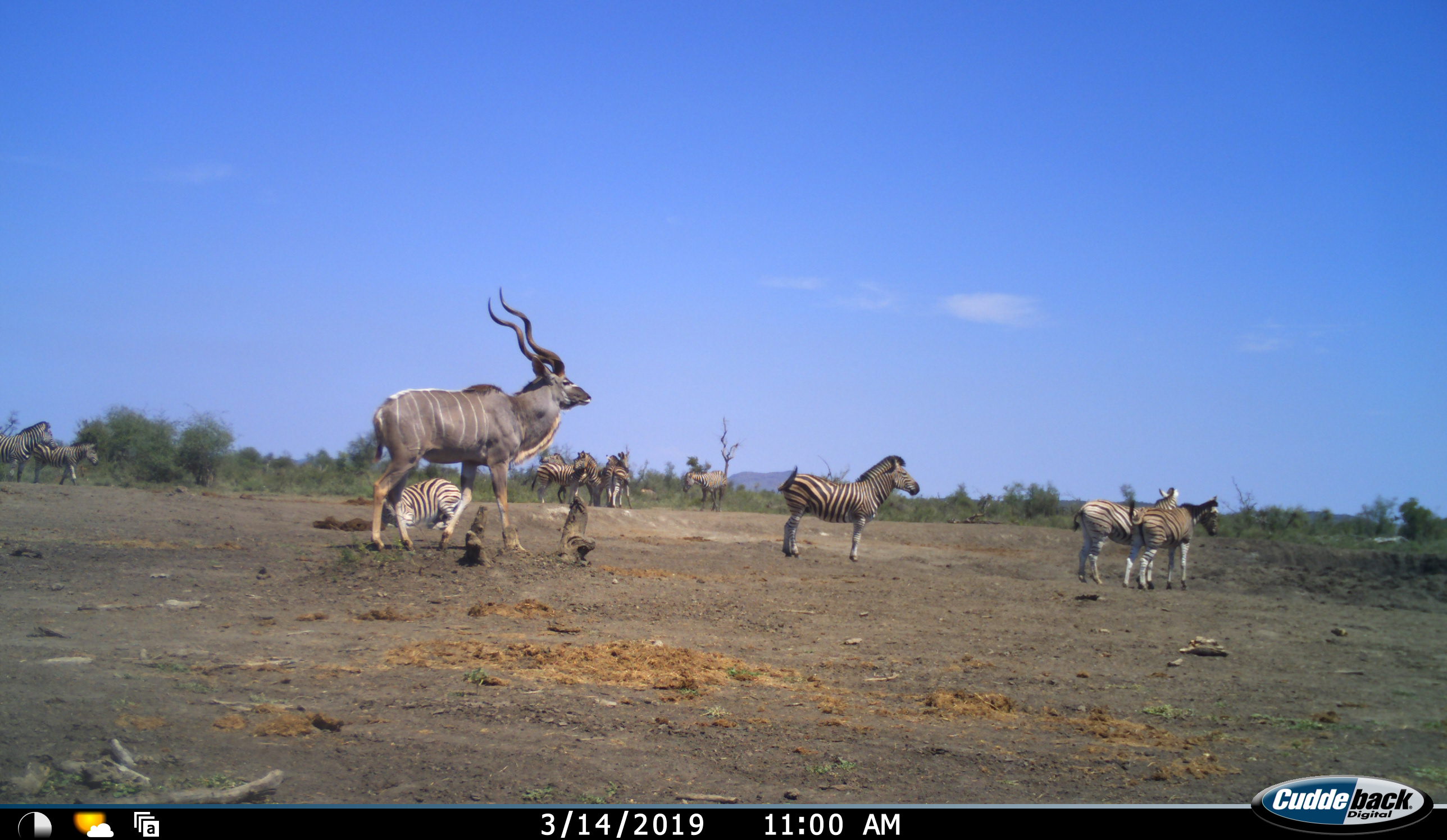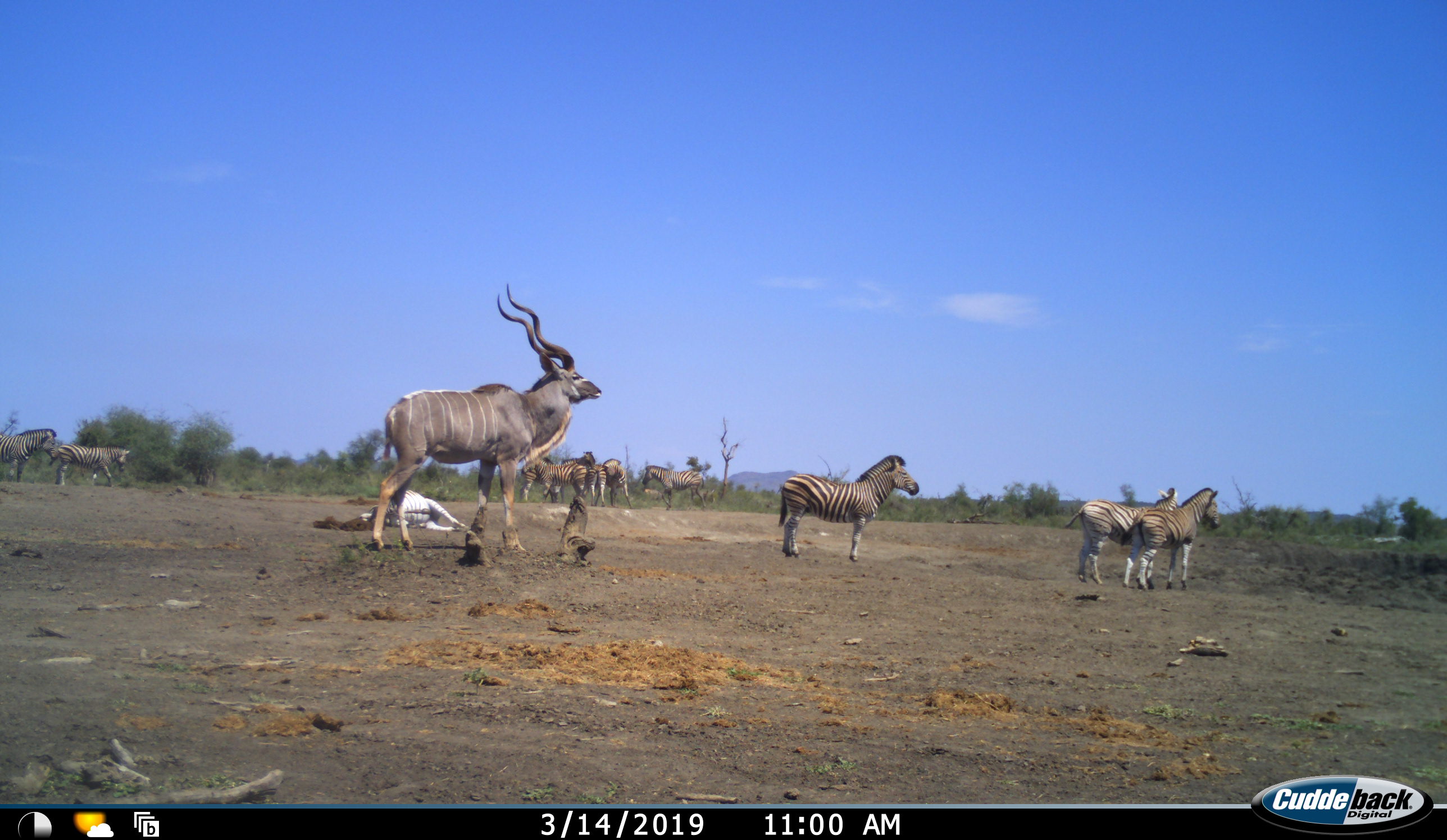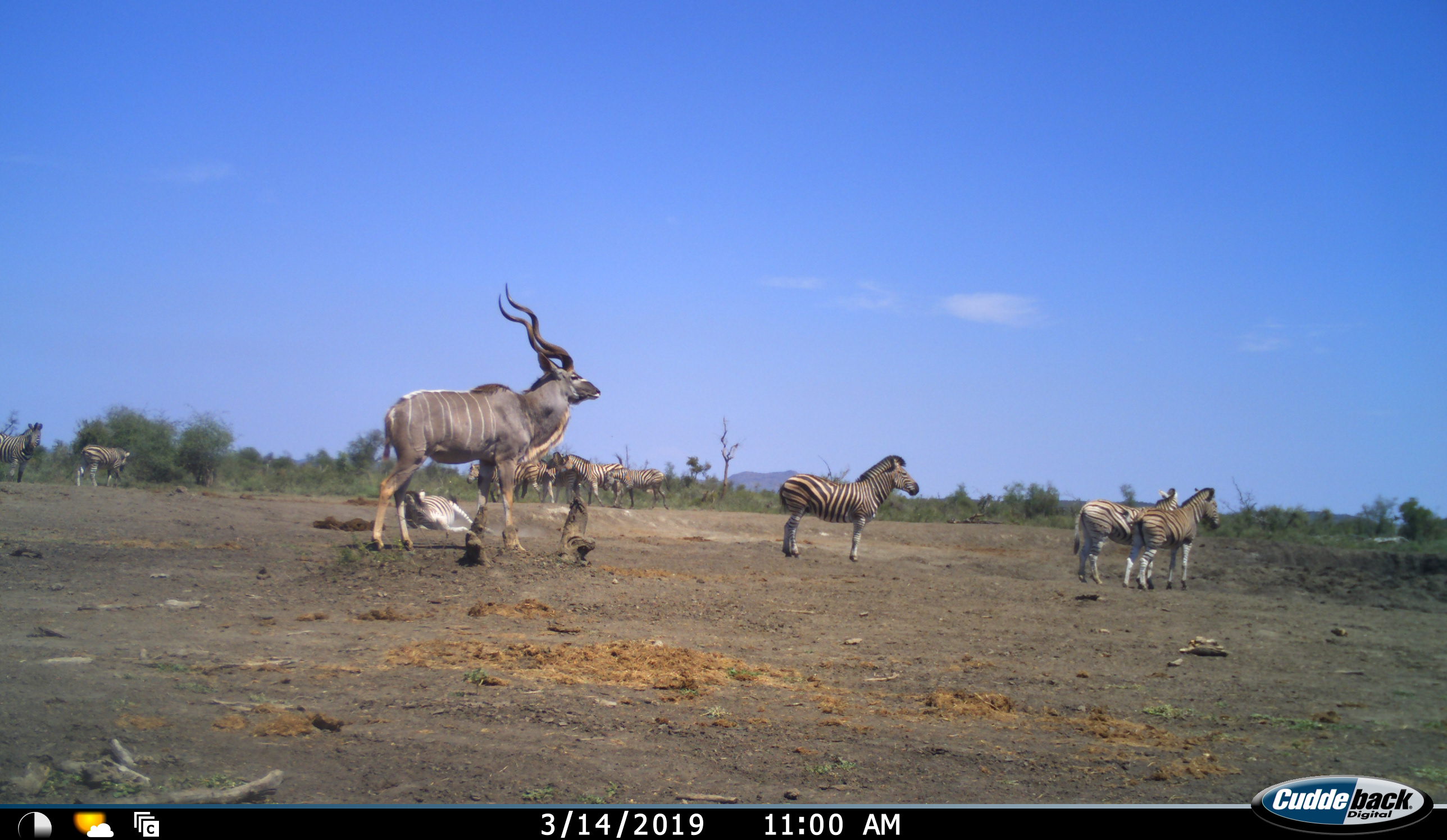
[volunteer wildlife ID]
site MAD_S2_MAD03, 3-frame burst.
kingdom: Animalia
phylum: Chordata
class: Mammalia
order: Artiodactyla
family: Bovidae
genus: Tragelaphus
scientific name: Tragelaphus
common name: kudu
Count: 1.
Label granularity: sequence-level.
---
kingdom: Animalia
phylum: Chordata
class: Mammalia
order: Perissodactyla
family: Equidae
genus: Equus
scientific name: Equus quagga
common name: plains zebra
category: zebraplains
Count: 10.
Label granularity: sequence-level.